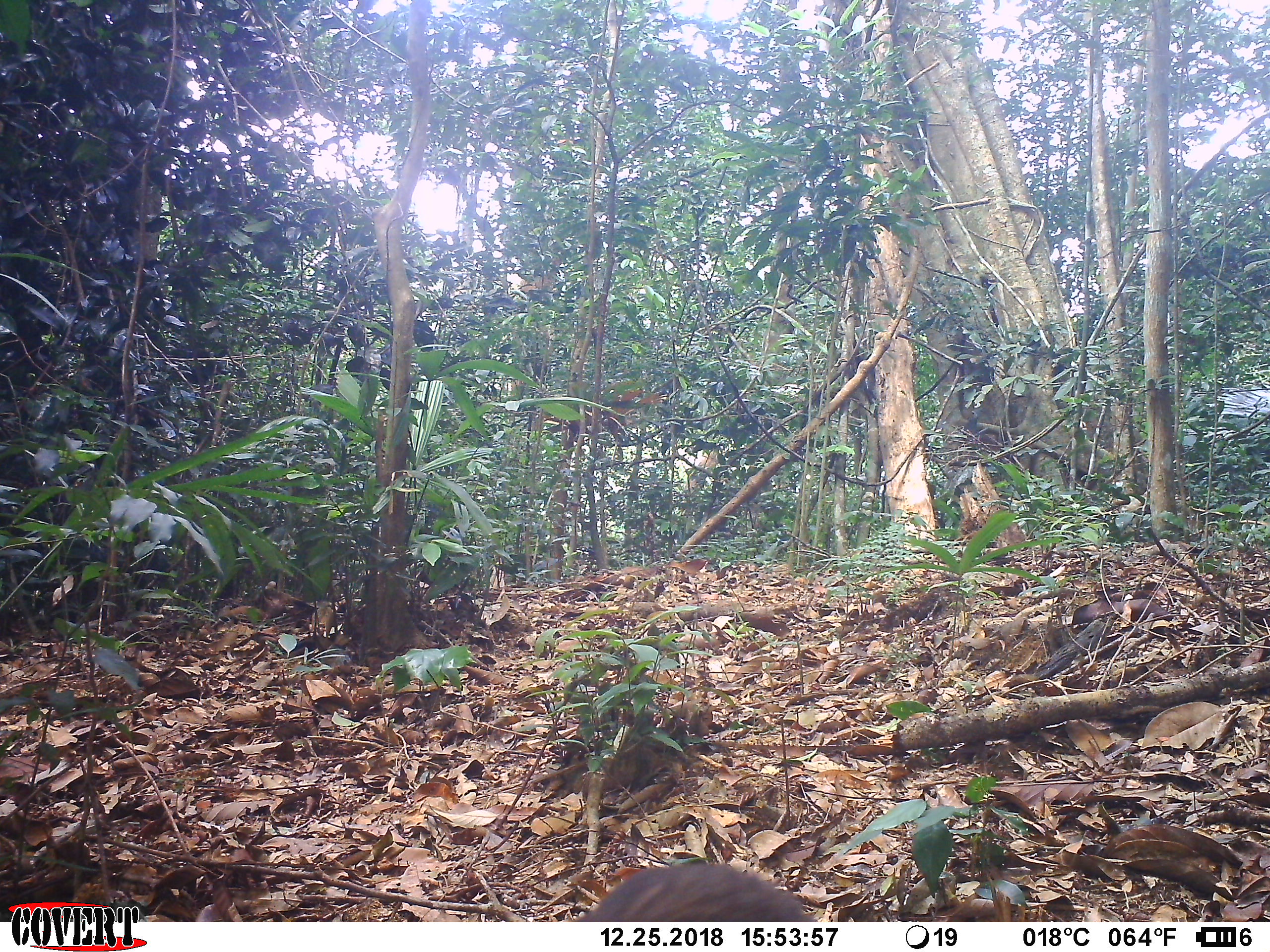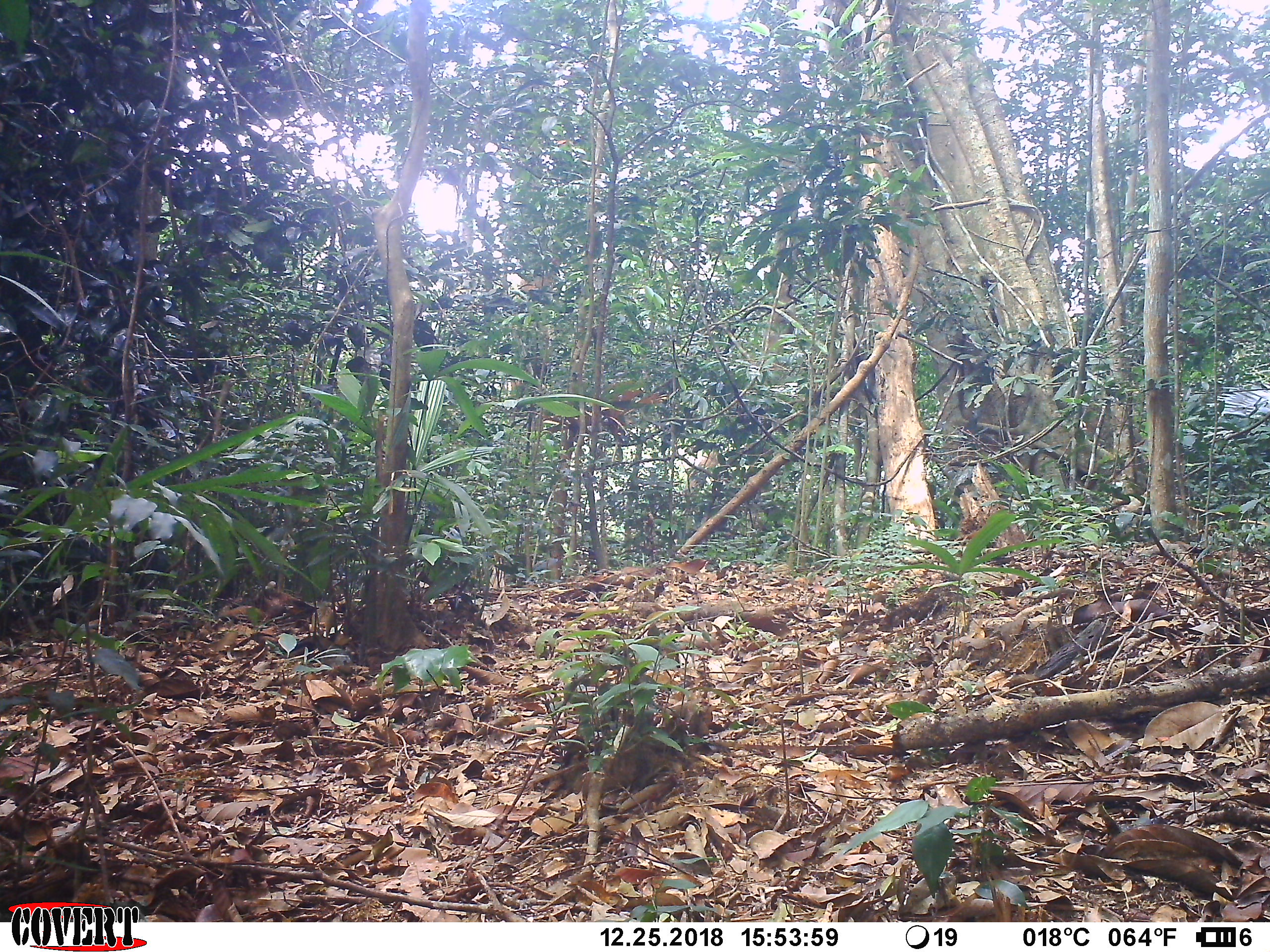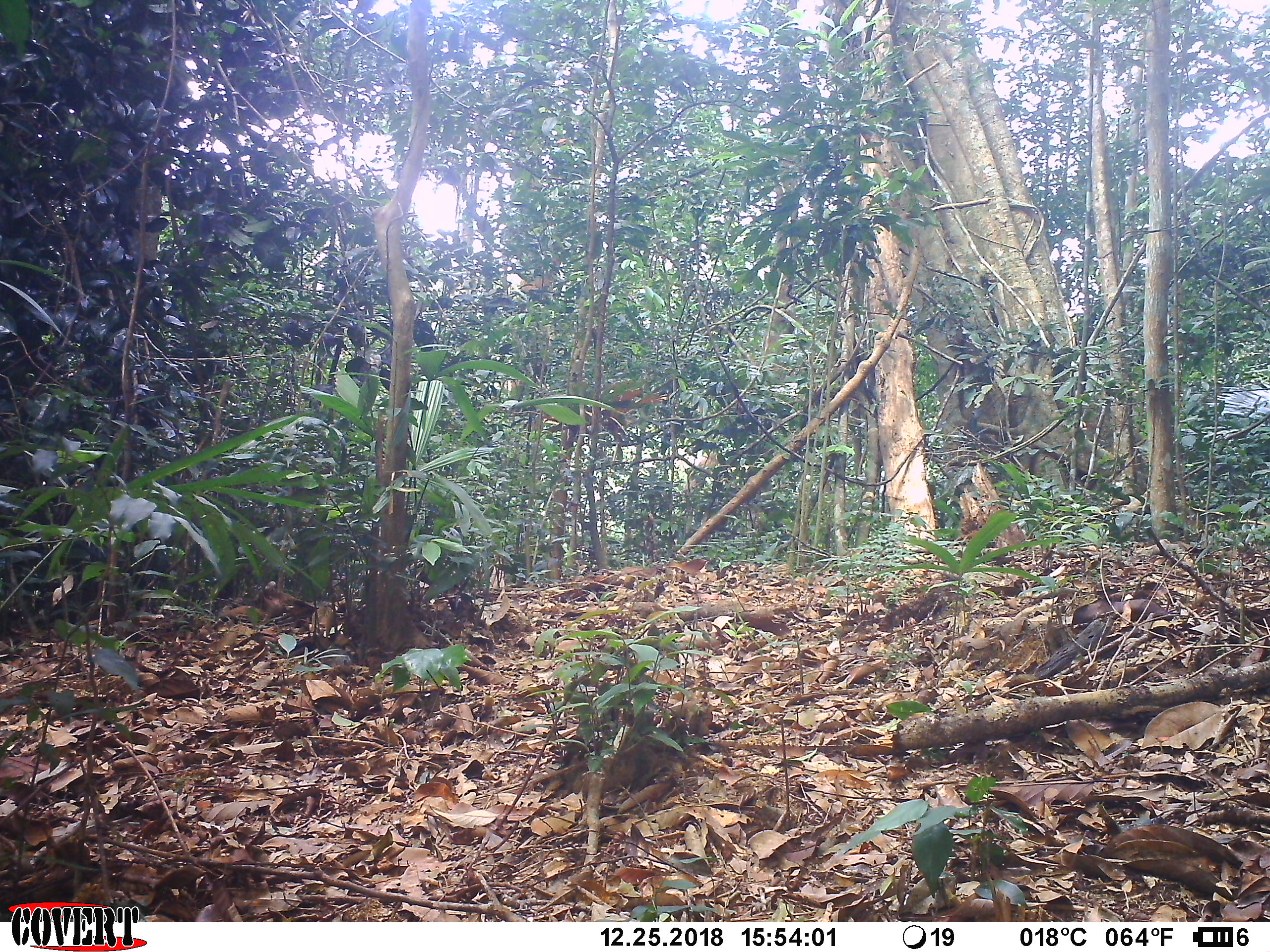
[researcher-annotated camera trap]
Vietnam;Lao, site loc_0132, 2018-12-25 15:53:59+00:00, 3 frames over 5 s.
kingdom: Animalia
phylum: Chordata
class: Mammalia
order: Primates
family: Cercopithecidae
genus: Macaca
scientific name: Macaca arctoides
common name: stump-tailed macaque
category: stump tailed macaque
Stump tailed macaque (stump-tailed macaque) (Macaca arctoides). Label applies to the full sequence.